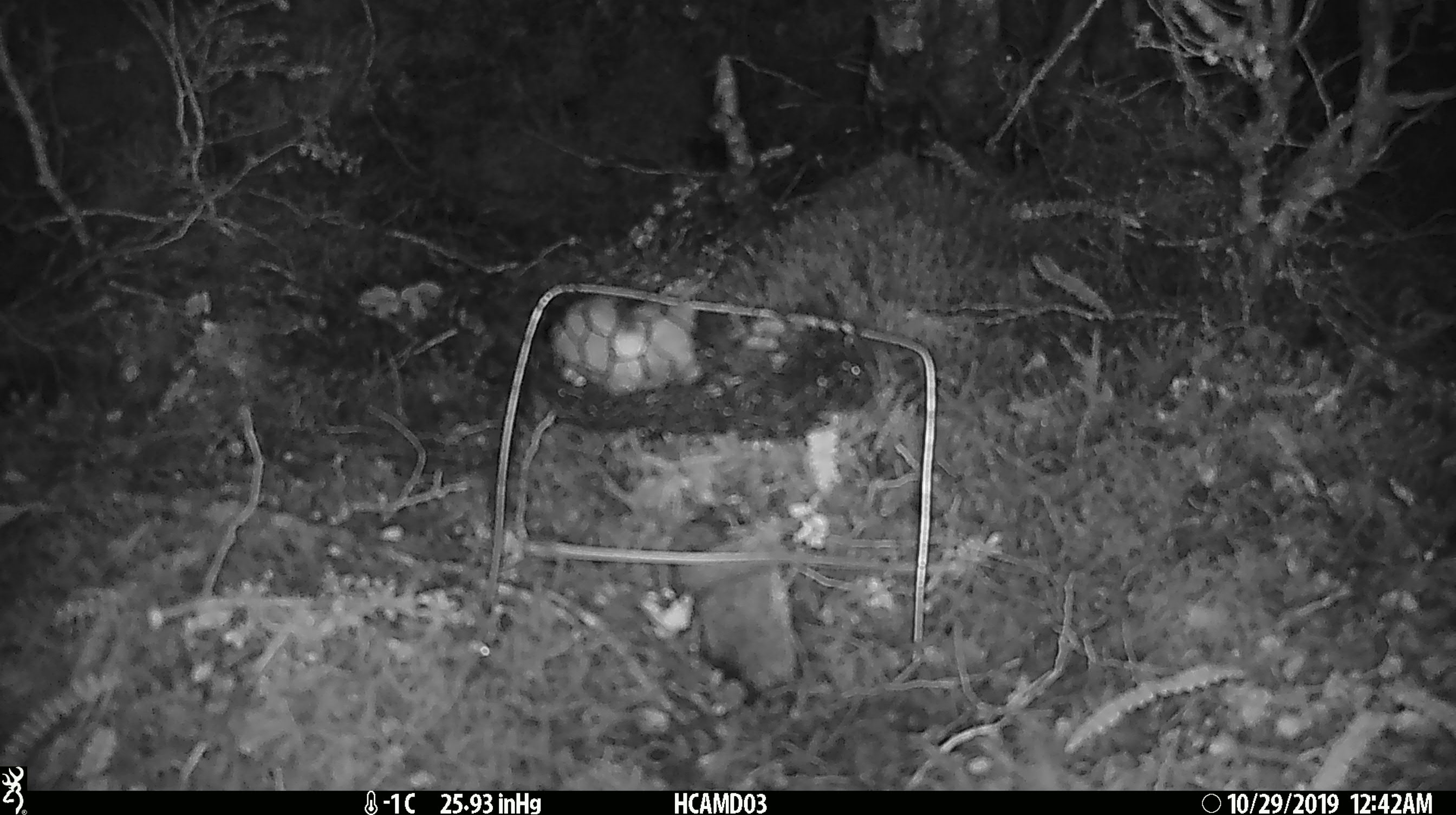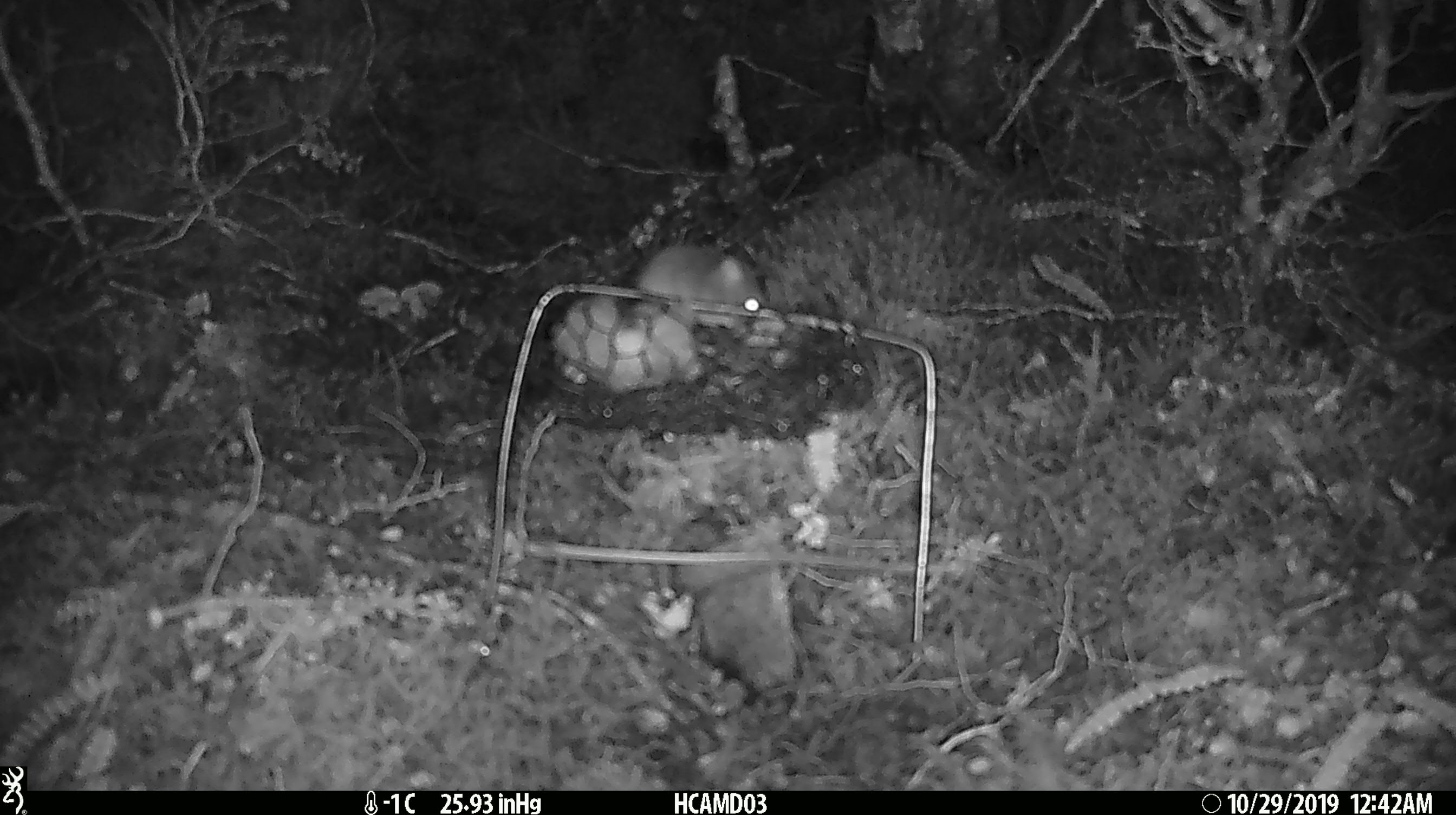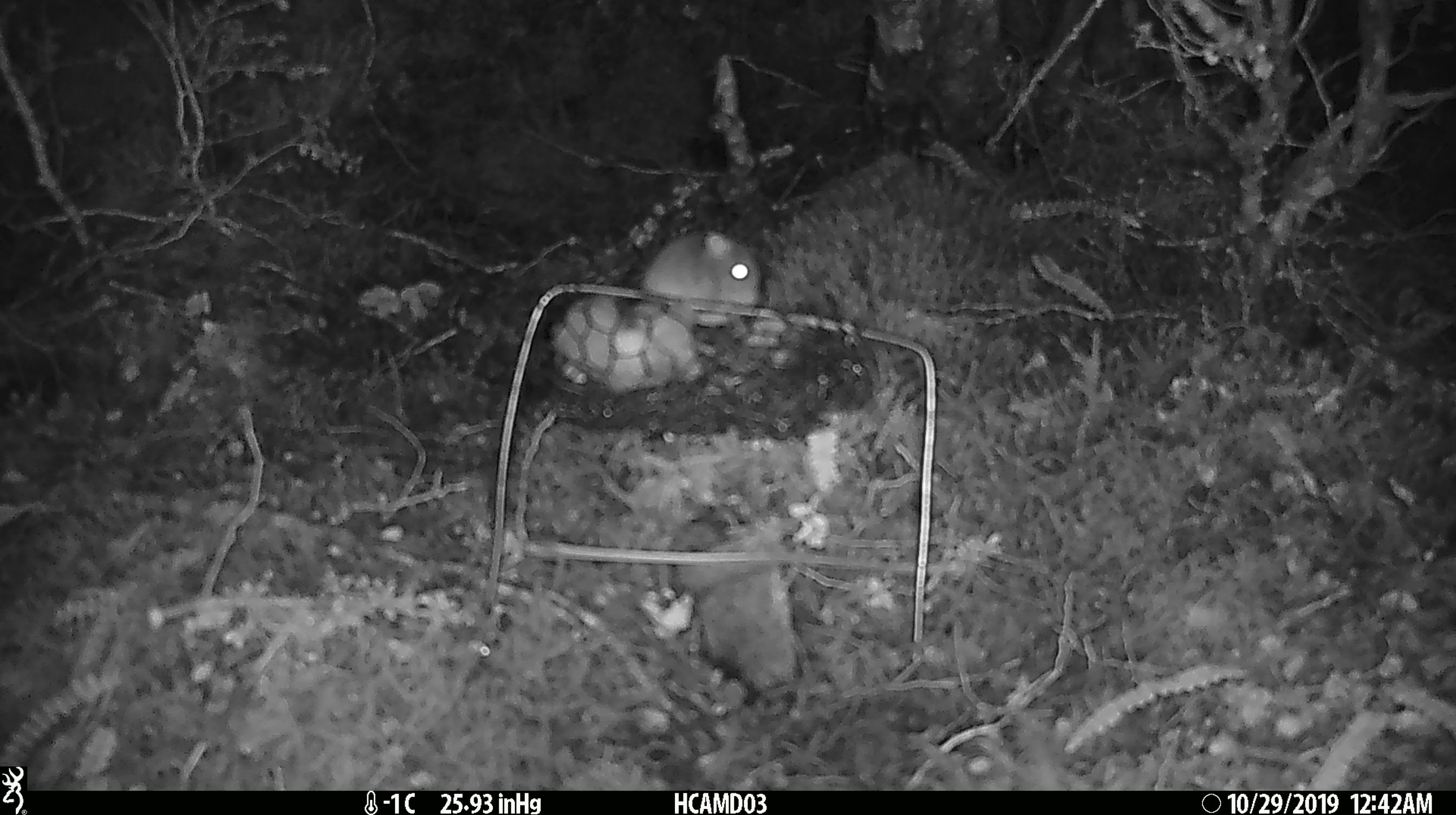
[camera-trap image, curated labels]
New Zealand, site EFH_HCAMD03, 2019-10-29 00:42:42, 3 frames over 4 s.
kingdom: Animalia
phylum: Chordata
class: Mammalia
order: Rodentia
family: Muridae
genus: Mus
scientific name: Mus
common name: mouse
Mouse (Mus).